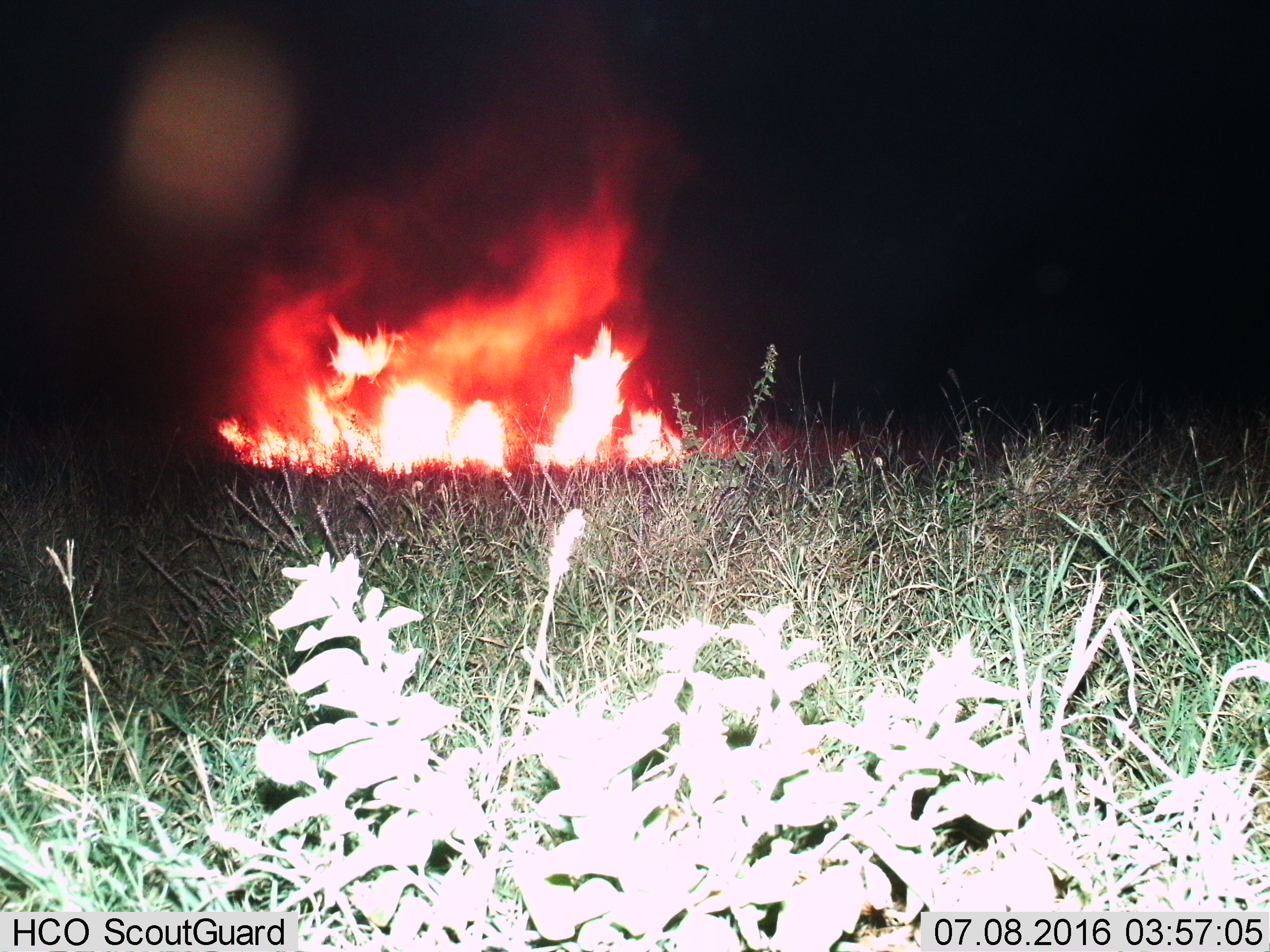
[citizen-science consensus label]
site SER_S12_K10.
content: unidentified animal